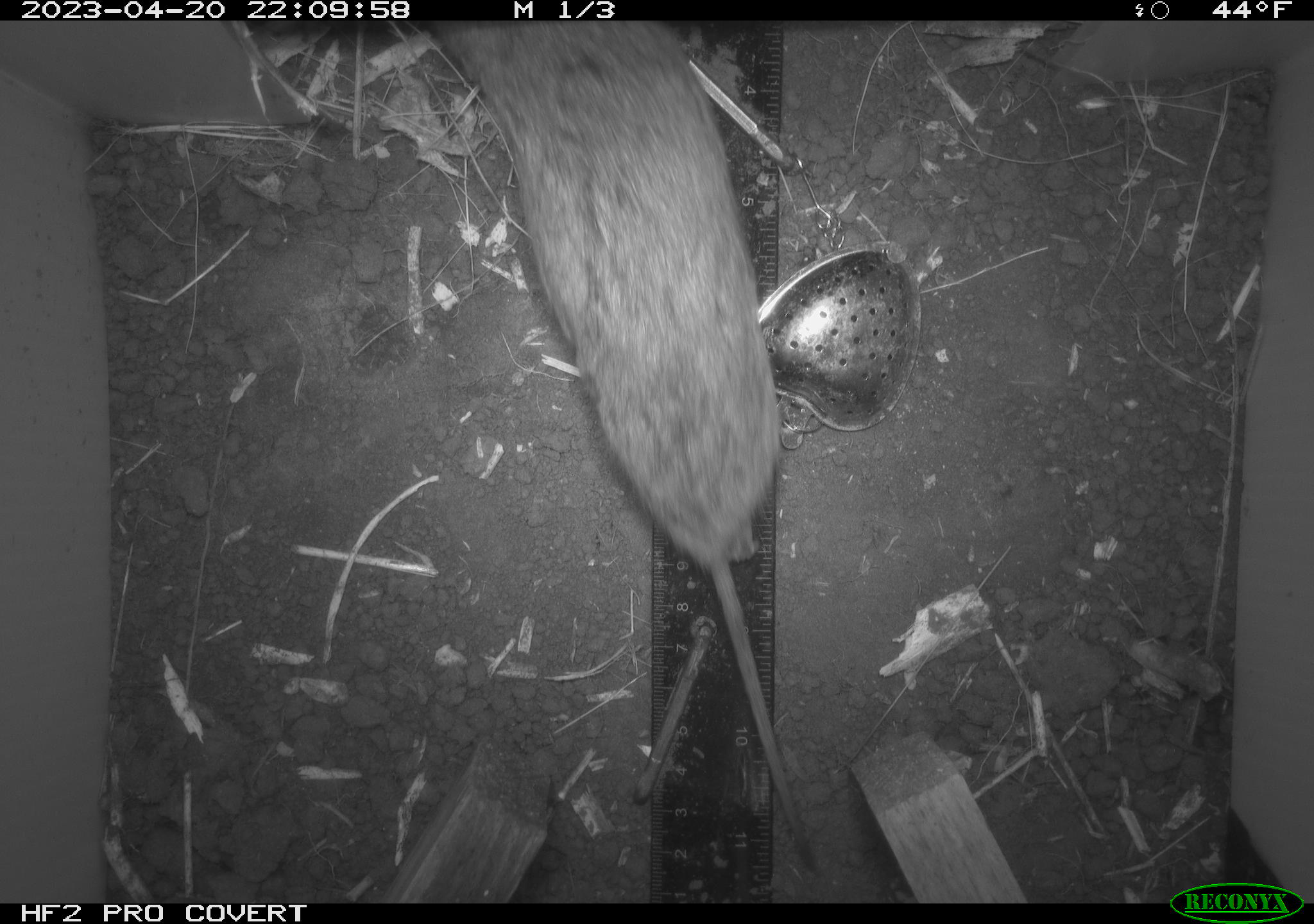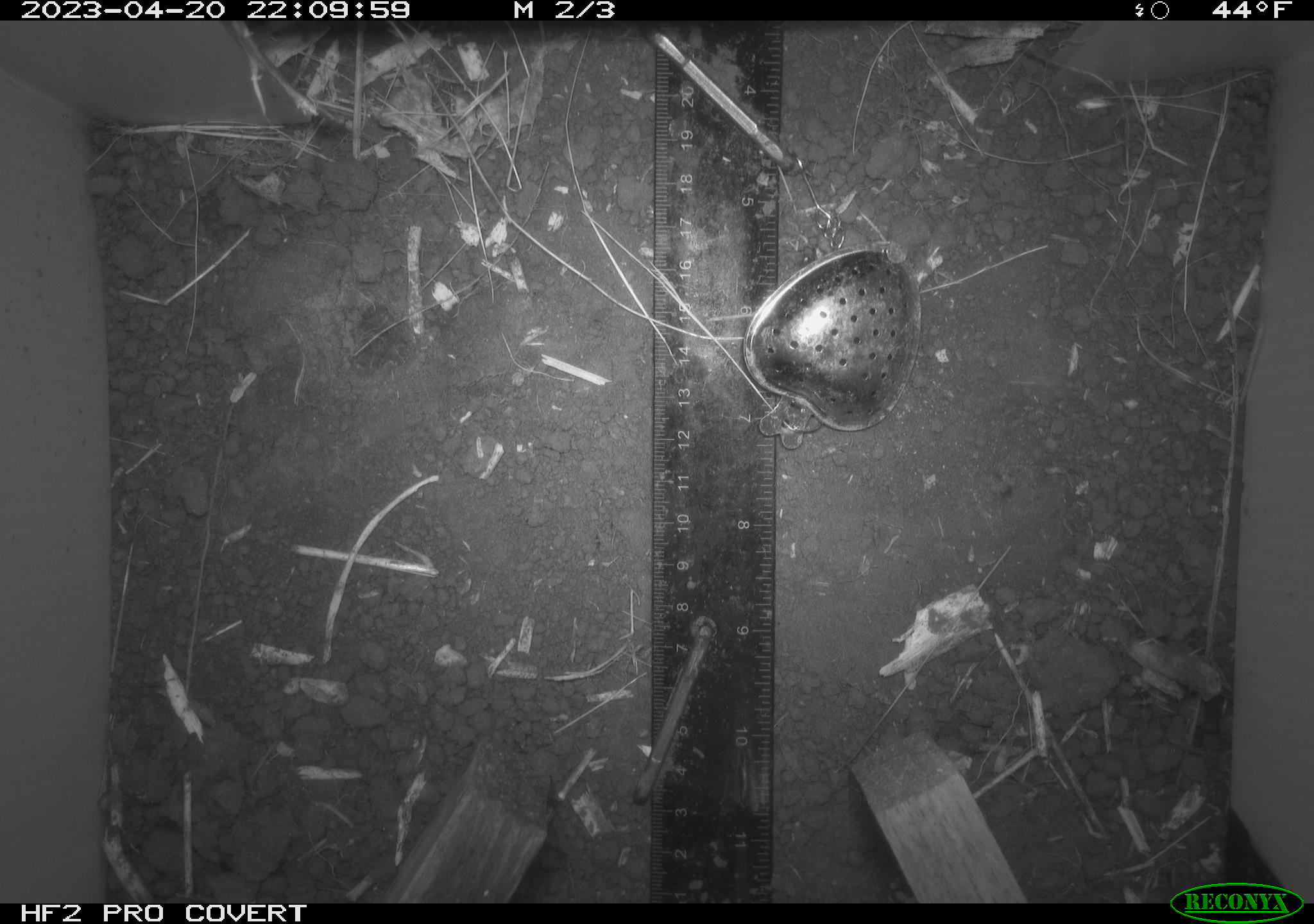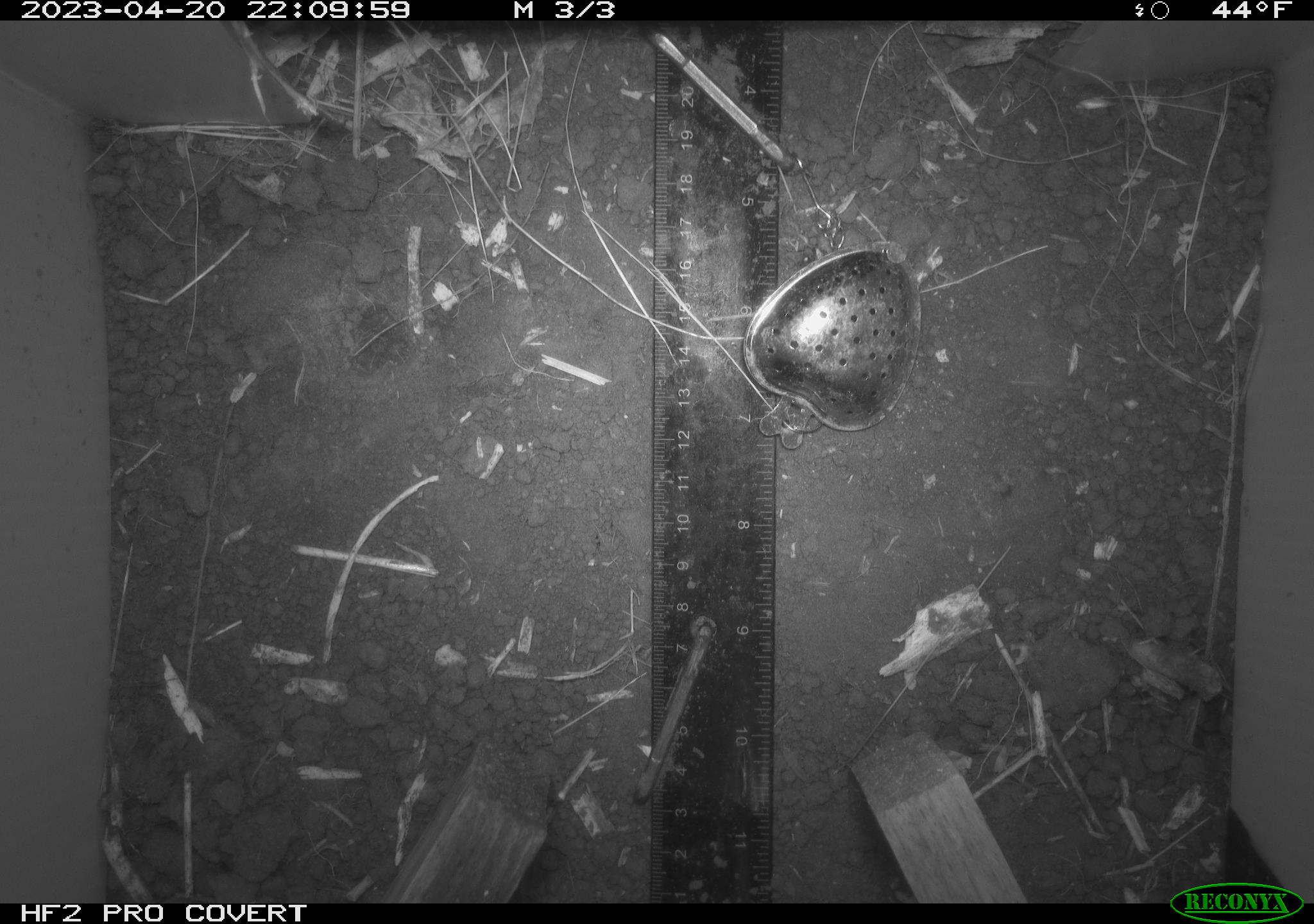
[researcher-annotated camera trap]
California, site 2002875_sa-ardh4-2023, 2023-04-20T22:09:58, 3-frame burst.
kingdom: Animalia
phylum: Chordata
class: Mammalia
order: Rodentia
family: Cricetidae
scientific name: Arvicolinae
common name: voles, lemmings, and muskrats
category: arvicolinae subfamily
Arvicolinae subfamily (voles, lemmings, and muskrats) (Arvicolinae).